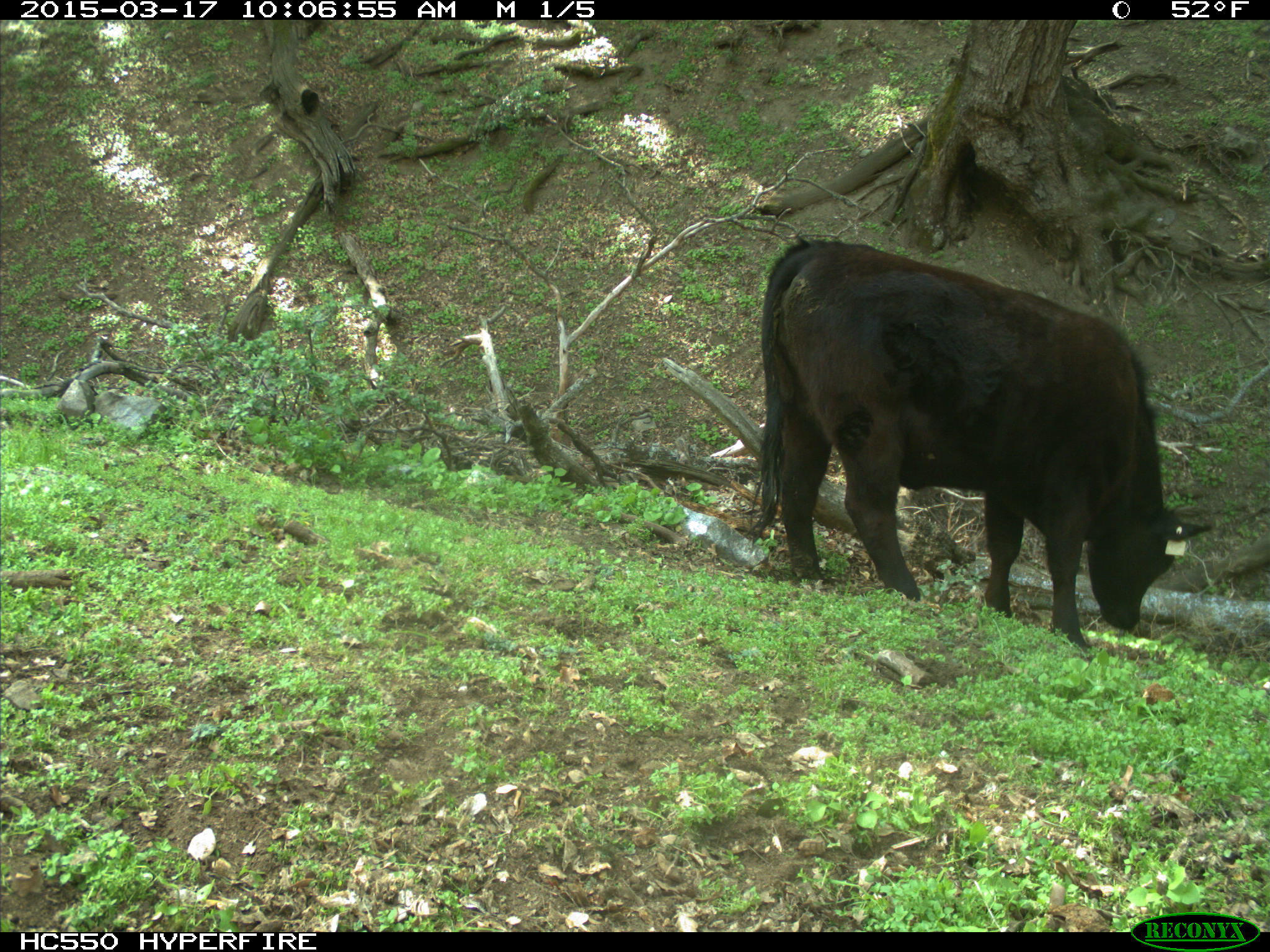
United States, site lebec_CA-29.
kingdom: Animalia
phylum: Chordata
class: Mammalia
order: Artiodactyla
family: Bovidae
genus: Bos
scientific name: Bos taurus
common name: domestic cow